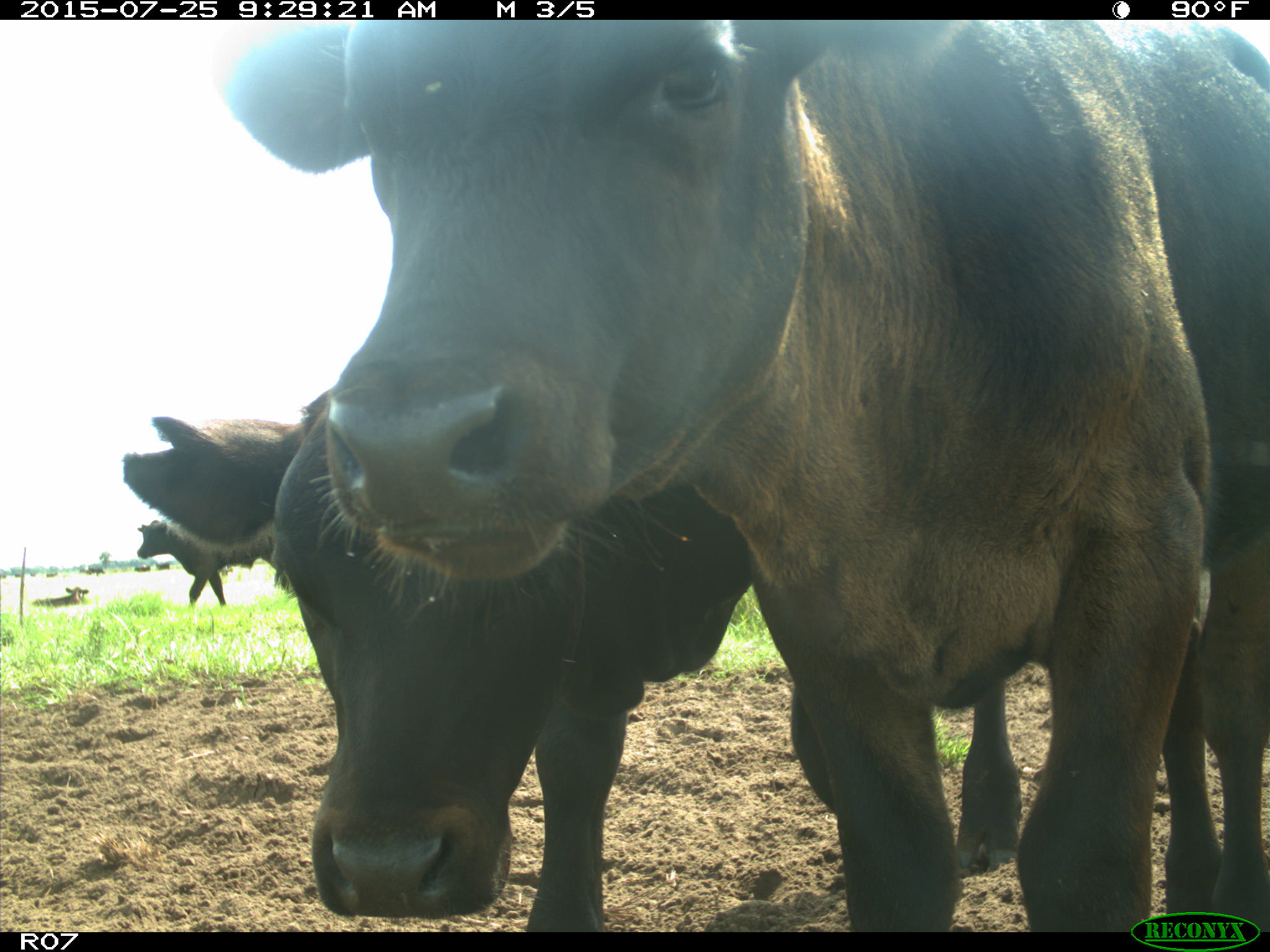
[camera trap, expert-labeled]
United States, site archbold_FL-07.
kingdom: Animalia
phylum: Chordata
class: Mammalia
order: Artiodactyla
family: Bovidae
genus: Bos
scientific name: Bos taurus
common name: domestic cow